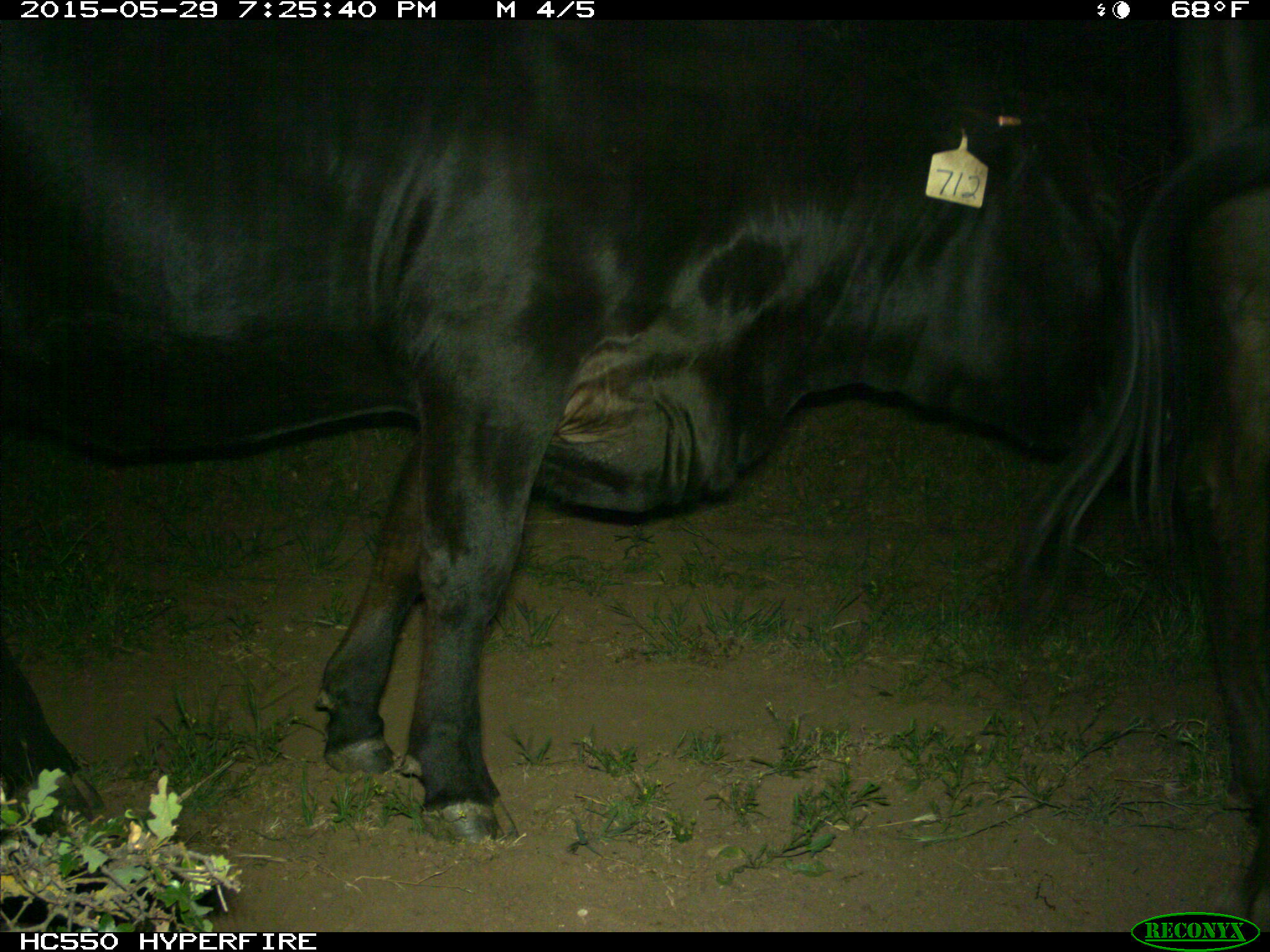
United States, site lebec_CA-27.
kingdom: Animalia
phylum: Chordata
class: Mammalia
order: Artiodactyla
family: Bovidae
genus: Bos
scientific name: Bos taurus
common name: domestic cow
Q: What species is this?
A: Bos taurus (domestic cow).